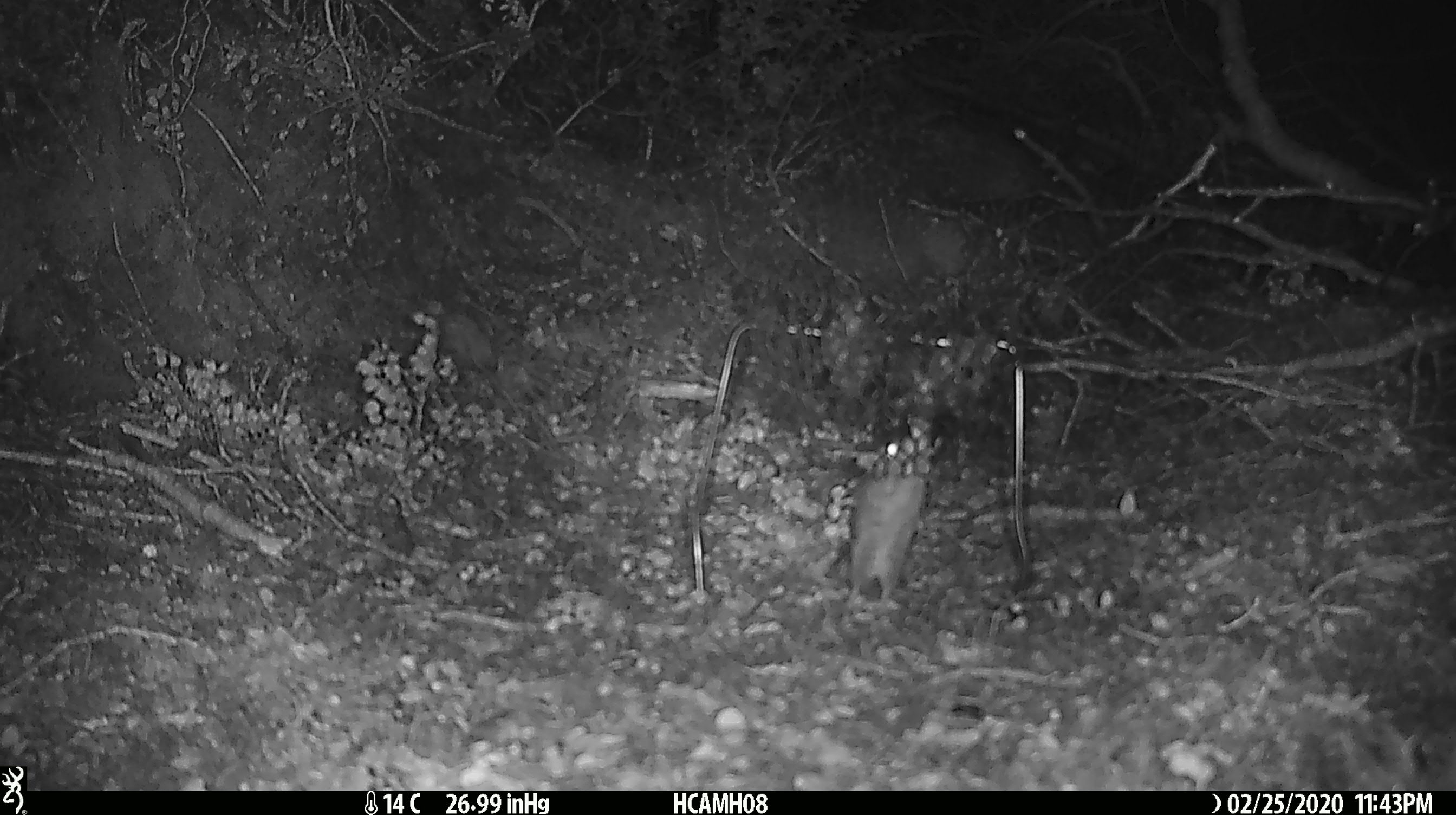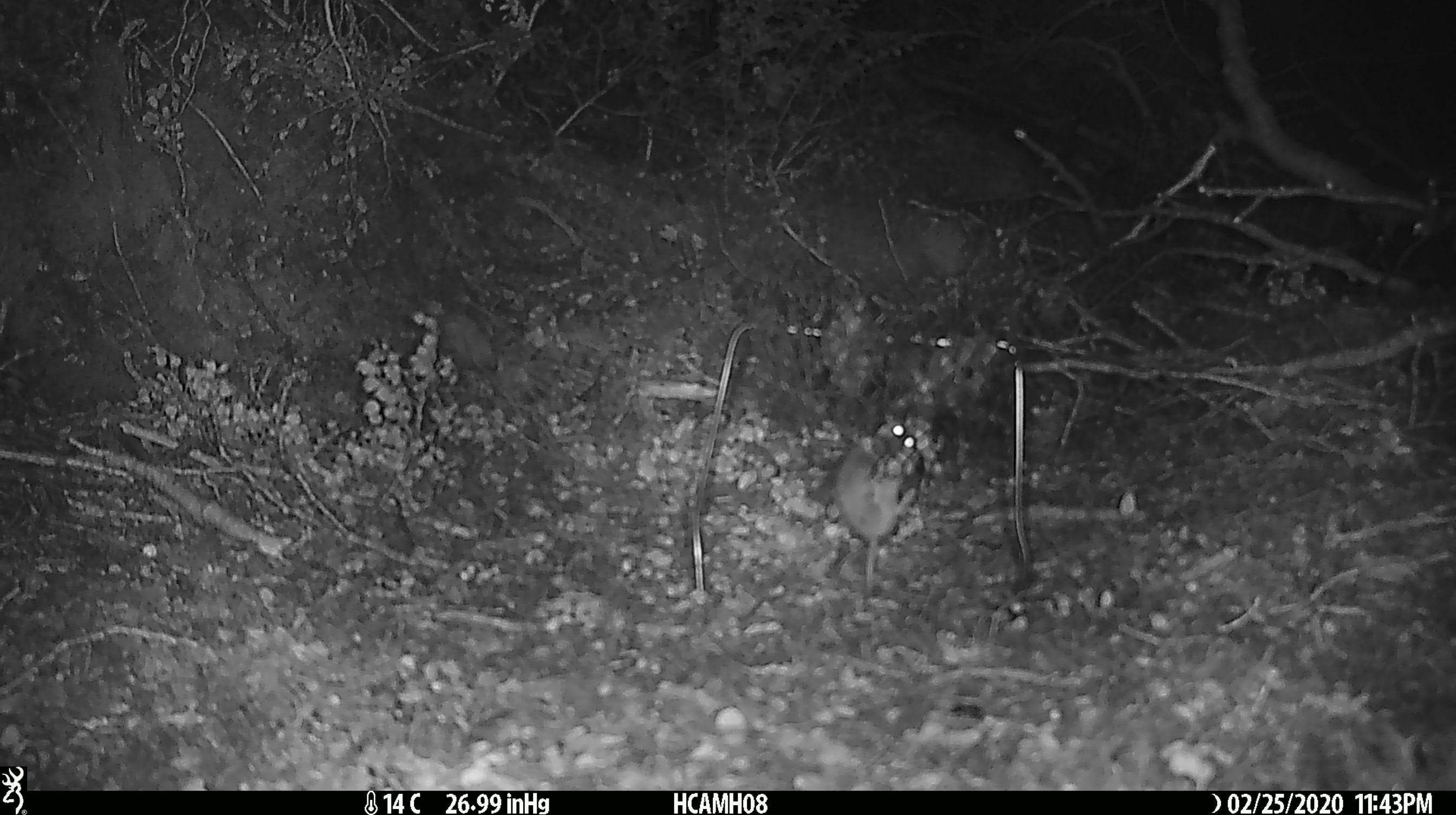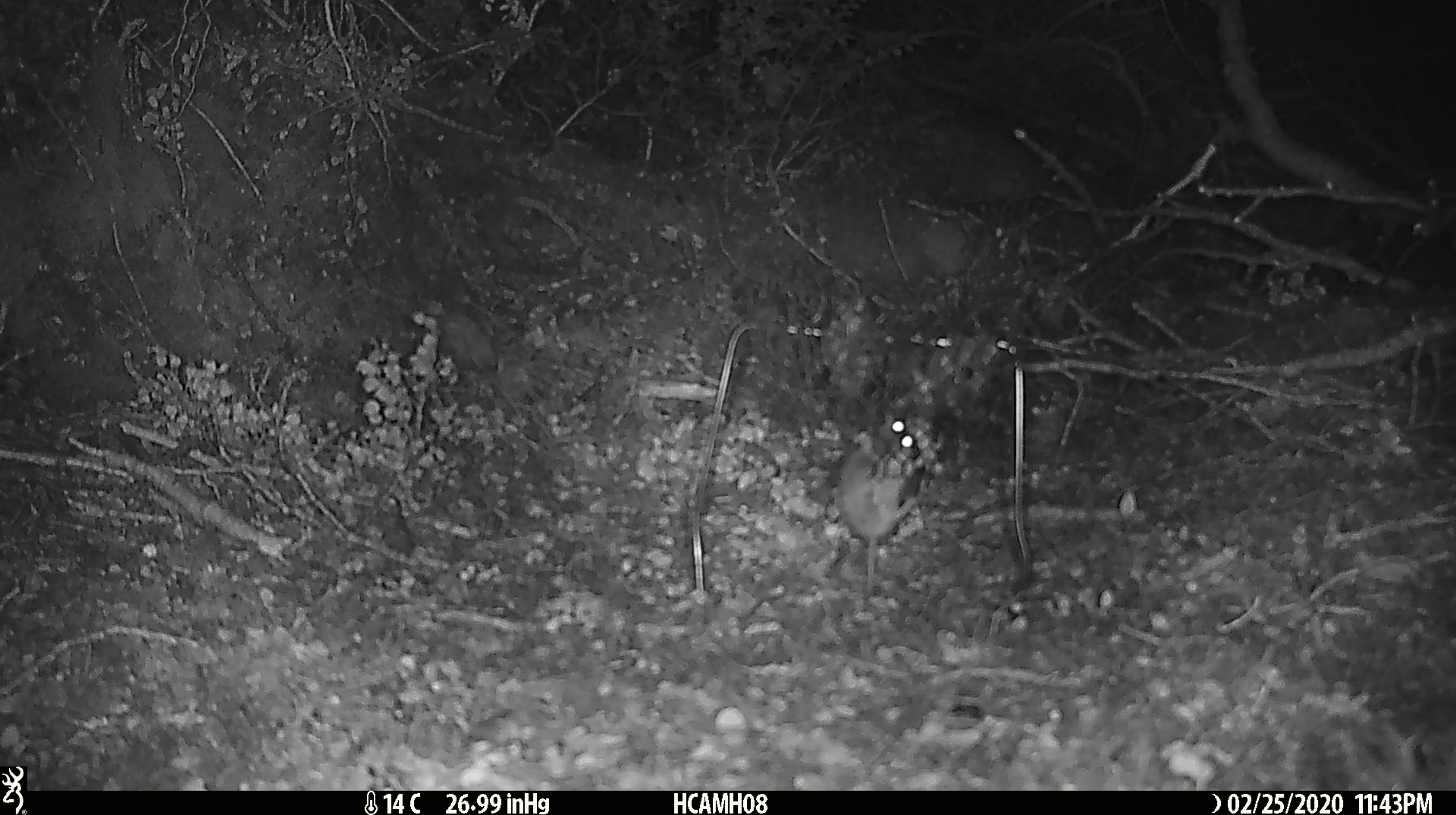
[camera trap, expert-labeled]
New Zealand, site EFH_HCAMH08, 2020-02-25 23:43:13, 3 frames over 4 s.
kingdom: Animalia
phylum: Chordata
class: Mammalia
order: Rodentia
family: Muridae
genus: Mus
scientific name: Mus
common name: mouse